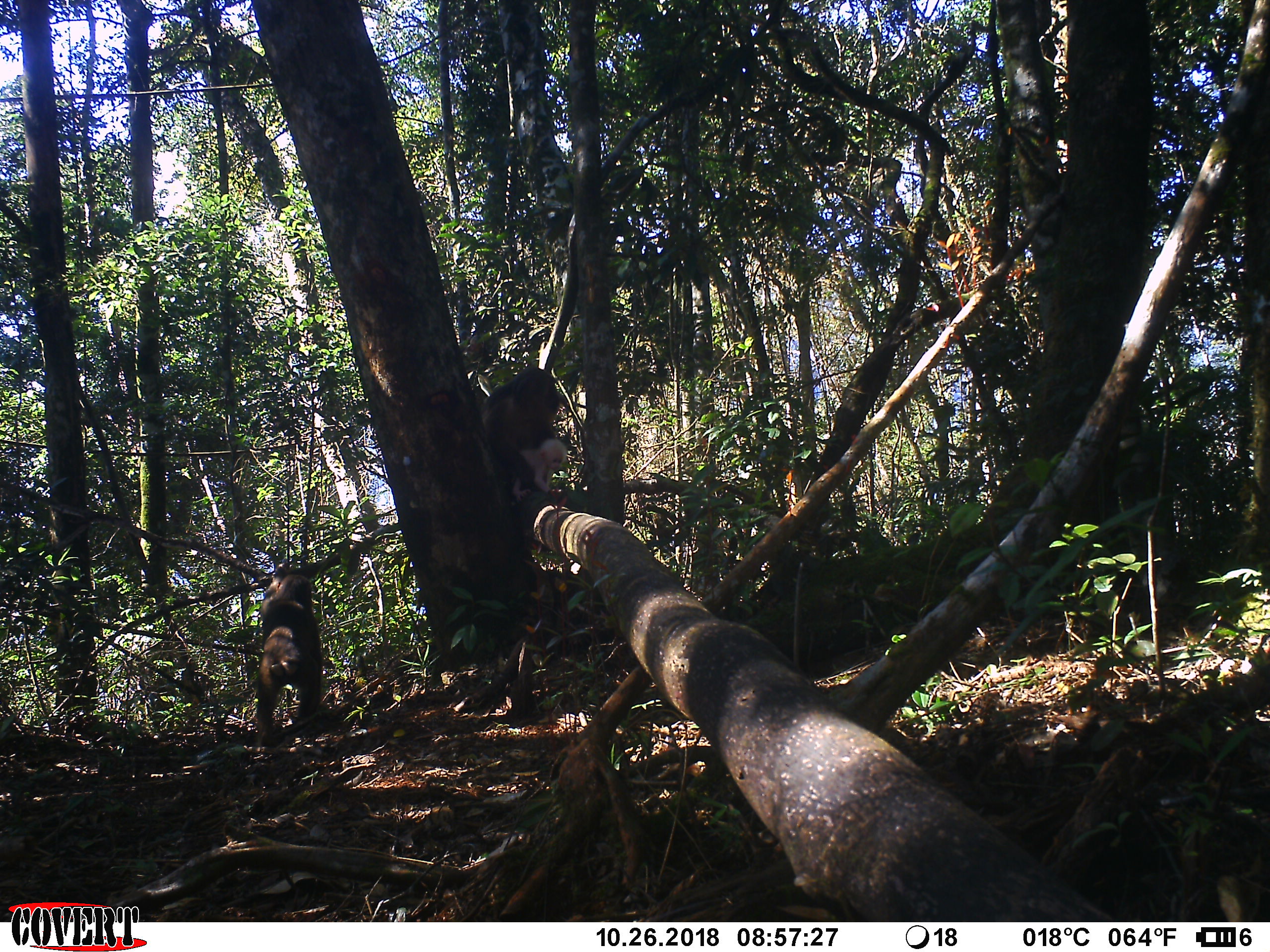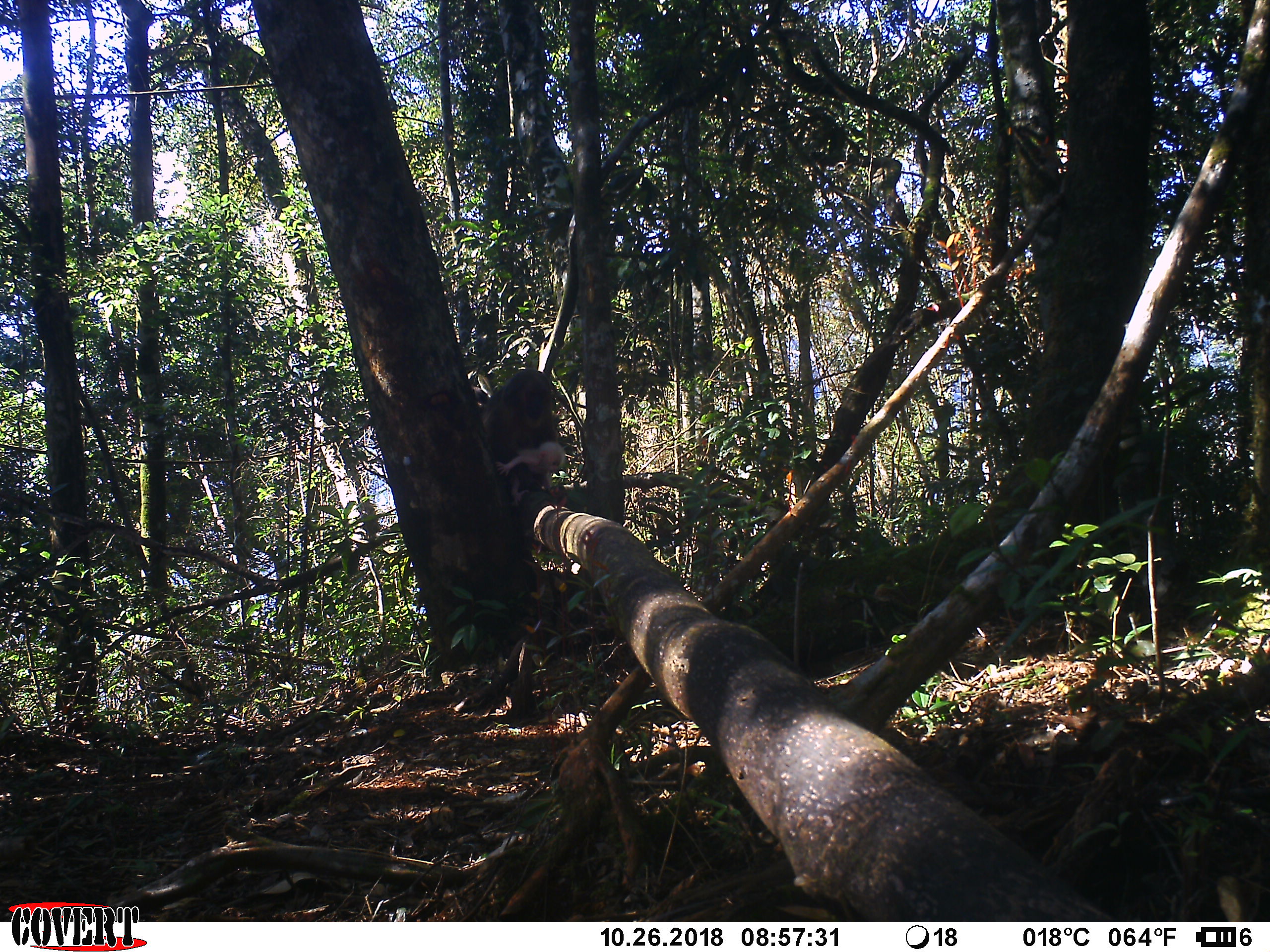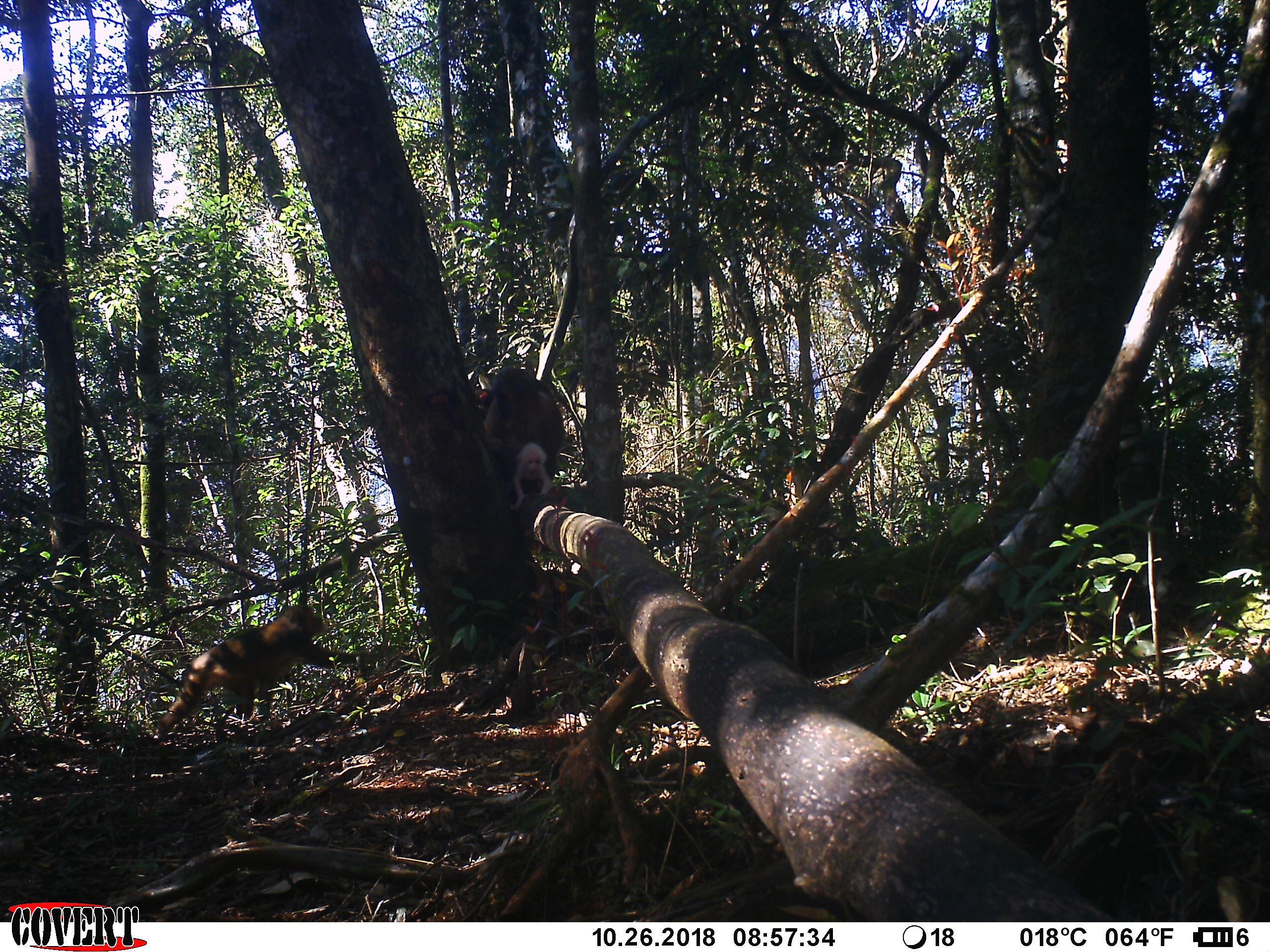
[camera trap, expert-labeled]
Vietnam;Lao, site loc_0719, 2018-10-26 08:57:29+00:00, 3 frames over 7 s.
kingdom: Animalia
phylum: Chordata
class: Mammalia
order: Primates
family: Cercopithecidae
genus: Macaca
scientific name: Macaca arctoides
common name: stump-tailed macaque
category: stump tailed macaque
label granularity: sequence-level